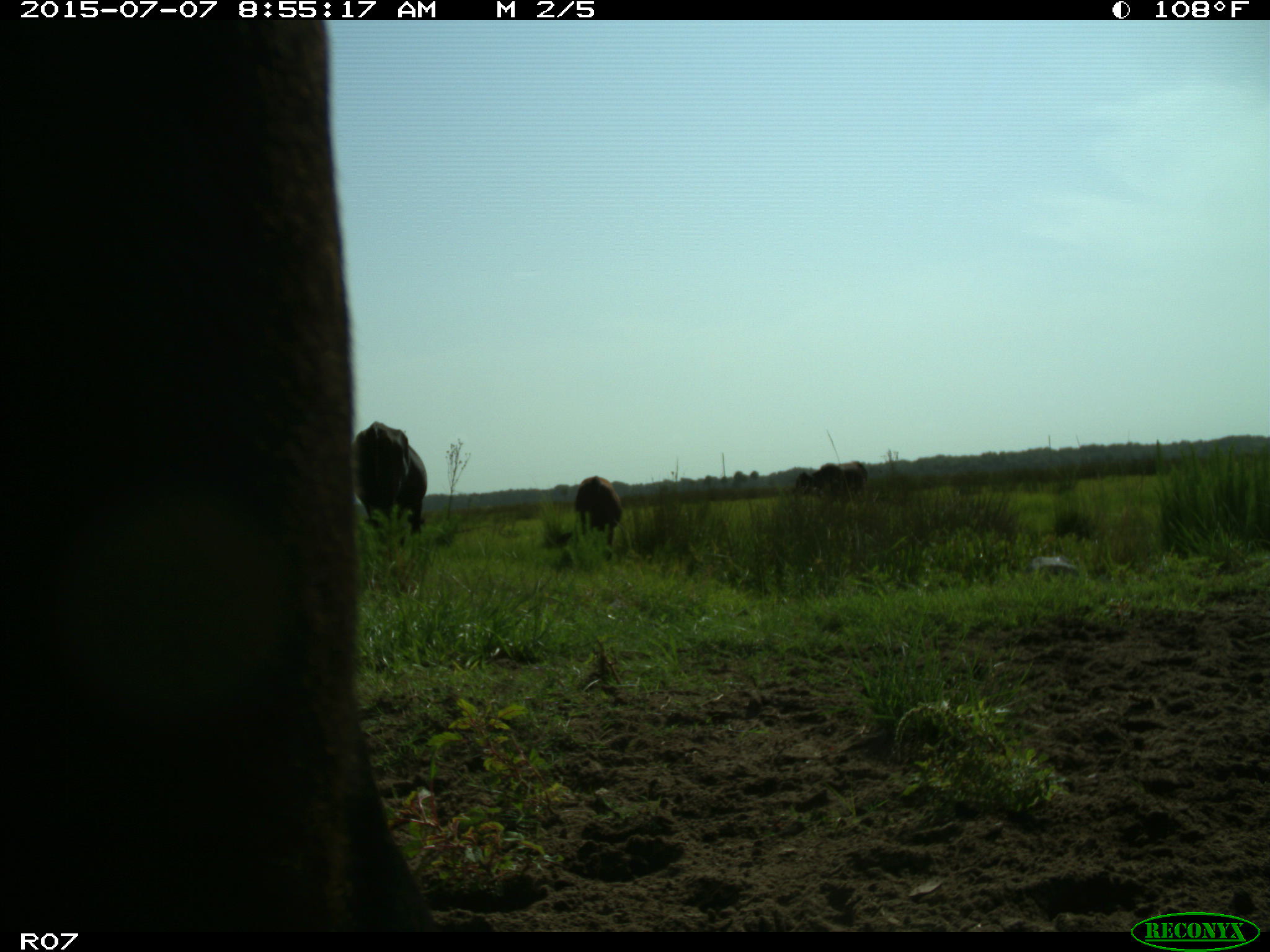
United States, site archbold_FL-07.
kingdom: Animalia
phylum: Chordata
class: Mammalia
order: Artiodactyla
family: Bovidae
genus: Bos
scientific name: Bos taurus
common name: domestic cow